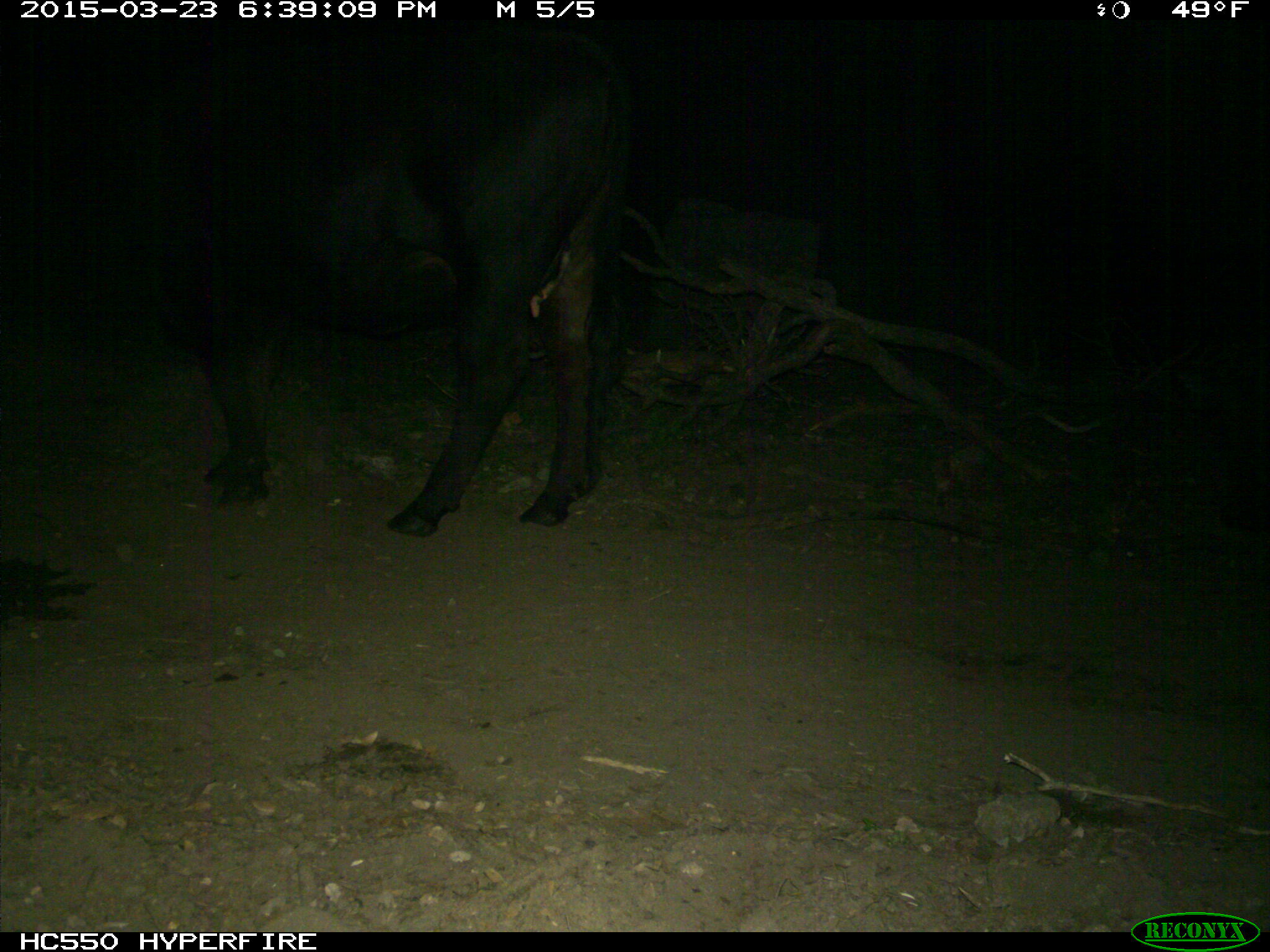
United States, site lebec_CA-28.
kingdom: Animalia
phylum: Chordata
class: Mammalia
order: Artiodactyla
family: Bovidae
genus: Bos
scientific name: Bos taurus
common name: domestic cow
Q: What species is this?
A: Bos taurus (domestic cow).